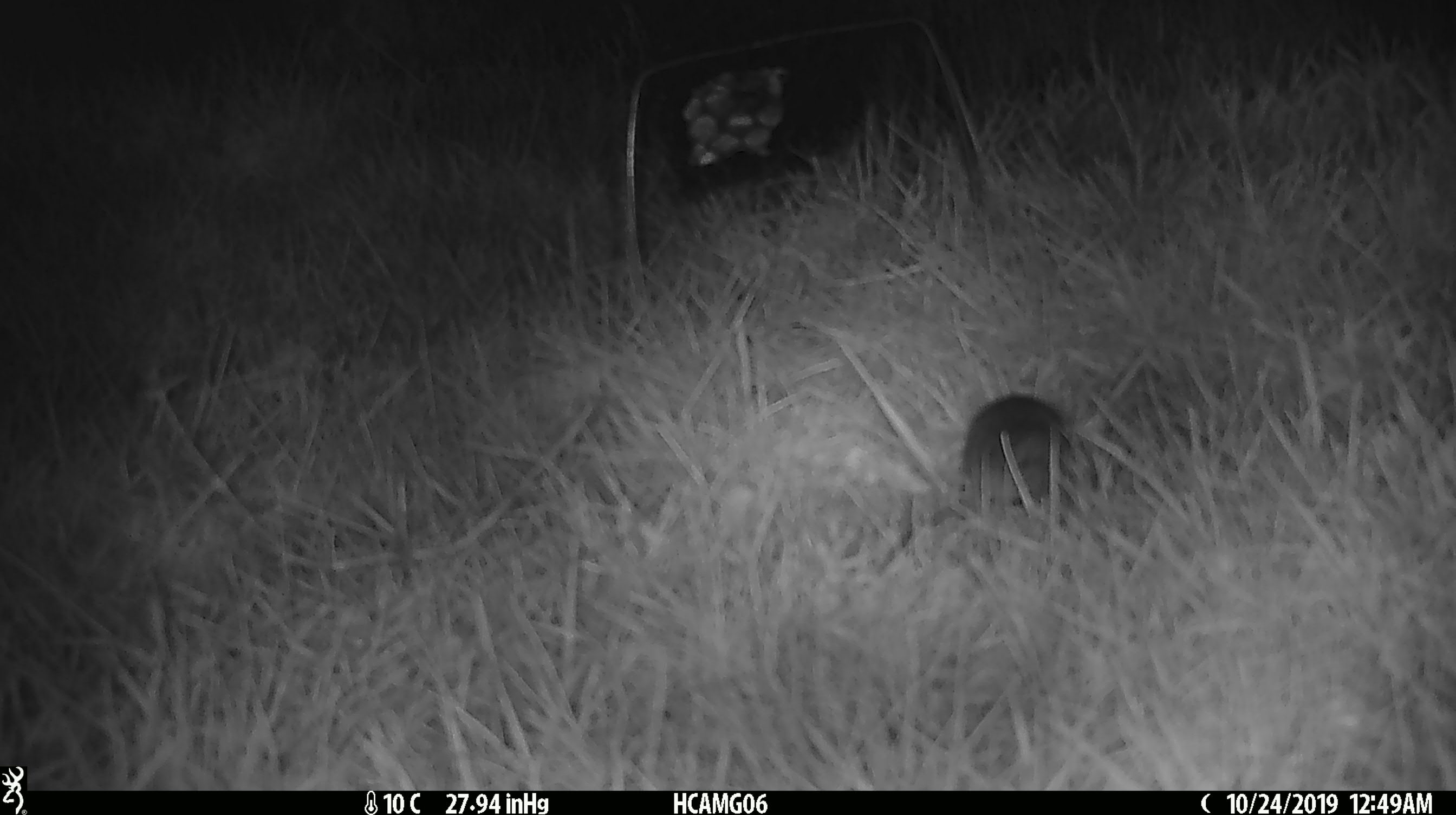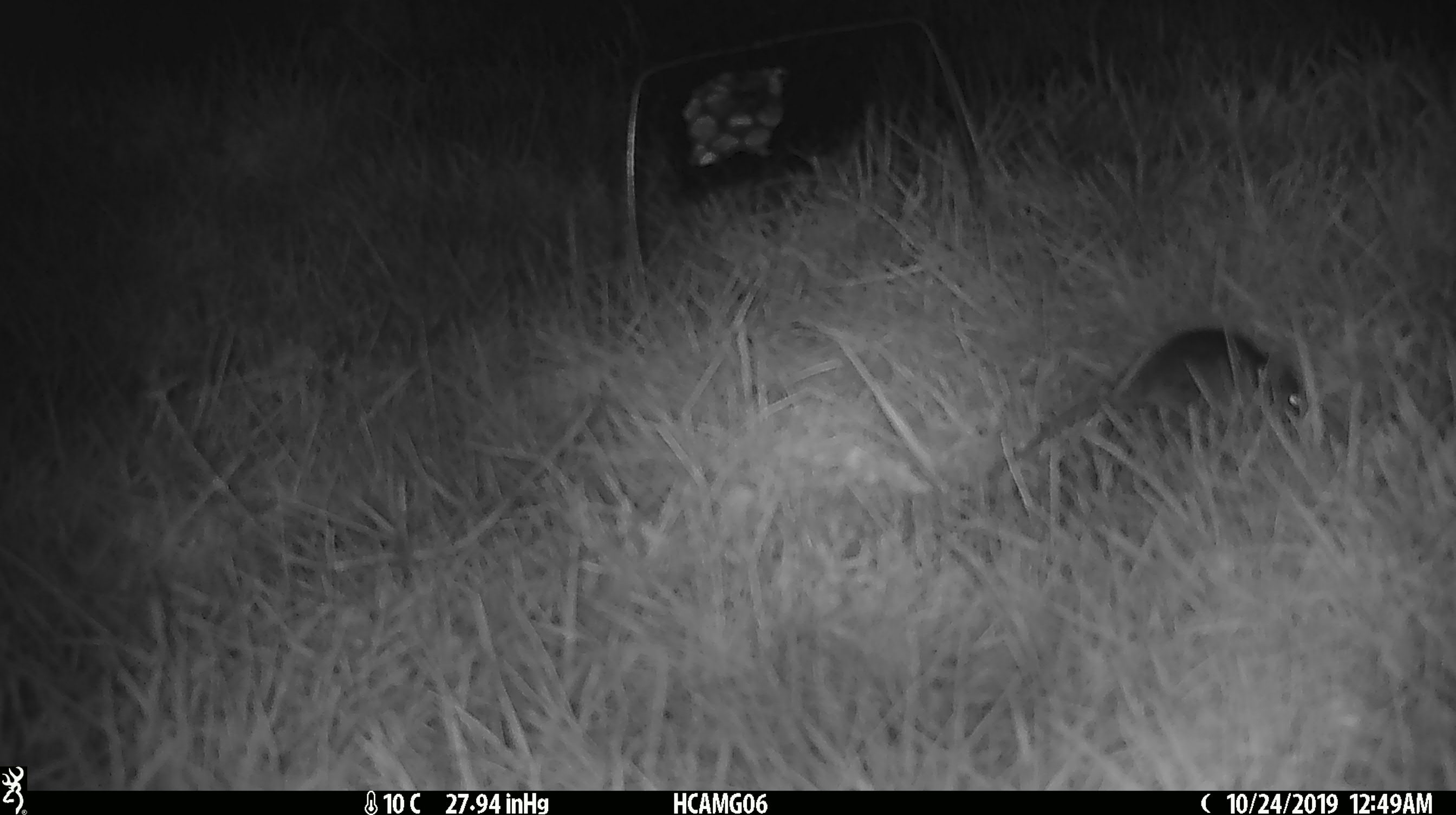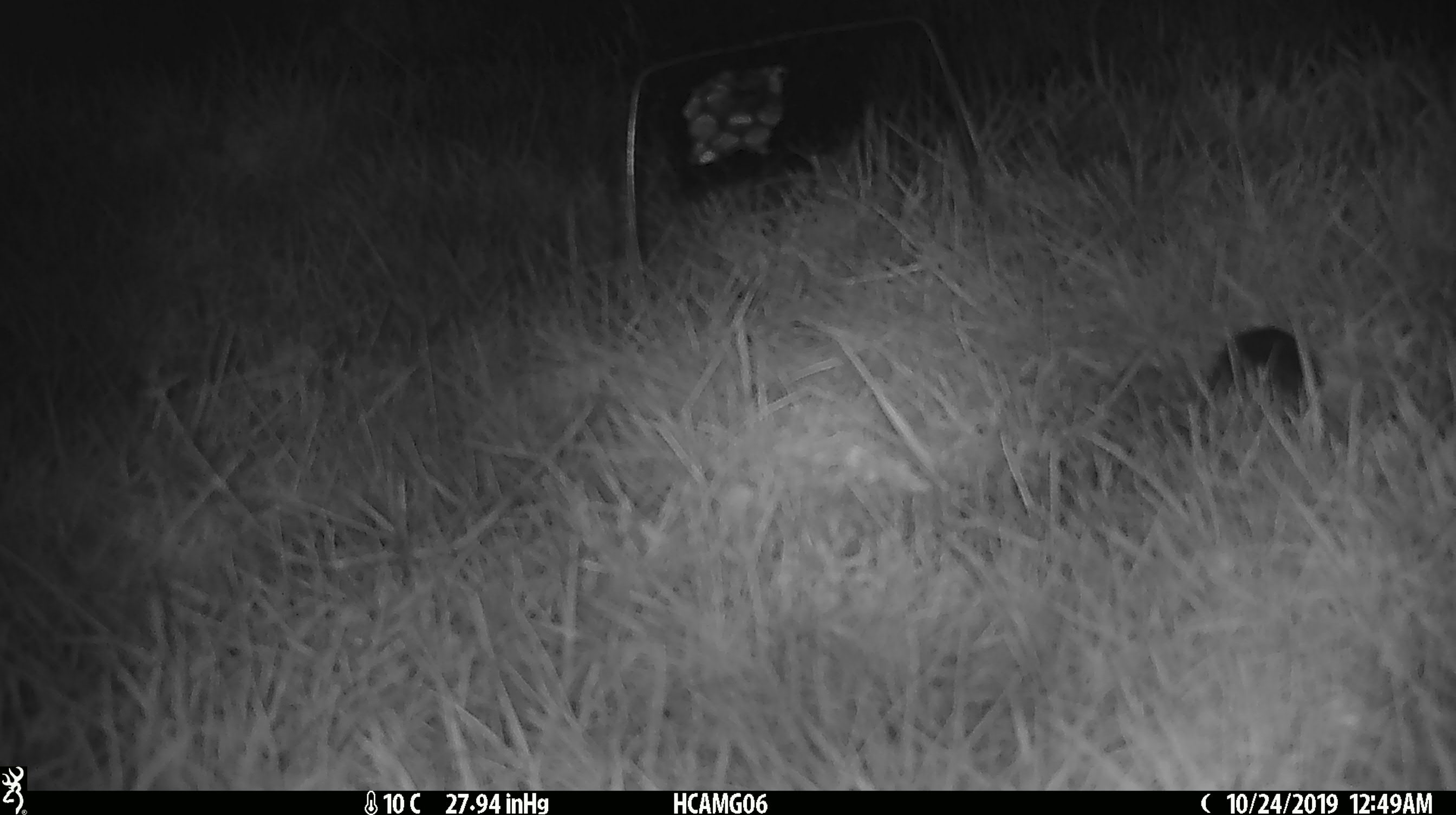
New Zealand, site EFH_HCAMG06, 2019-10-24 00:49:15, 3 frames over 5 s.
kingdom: Animalia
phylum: Chordata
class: Mammalia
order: Rodentia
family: Muridae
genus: Mus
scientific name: Mus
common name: mouse